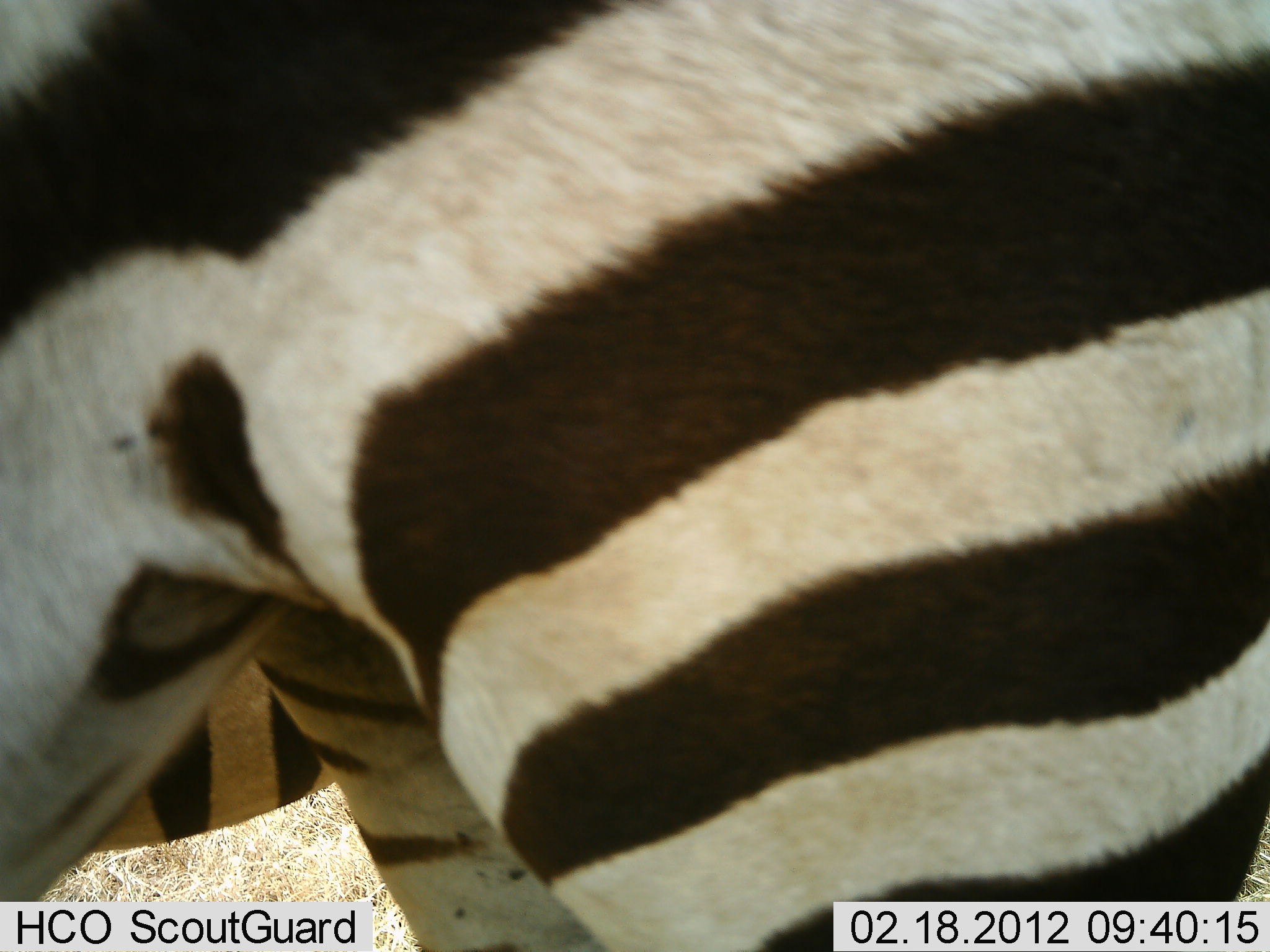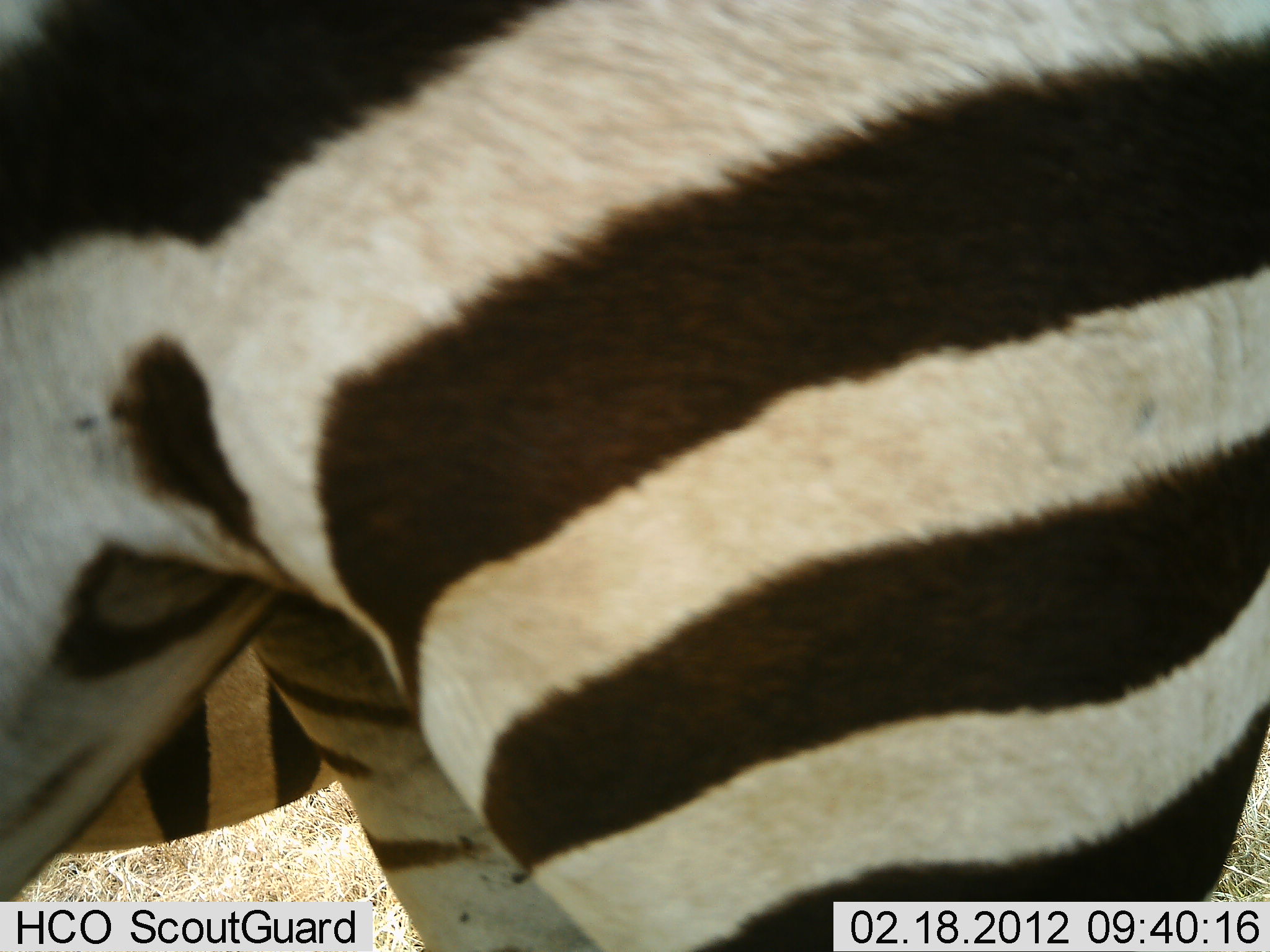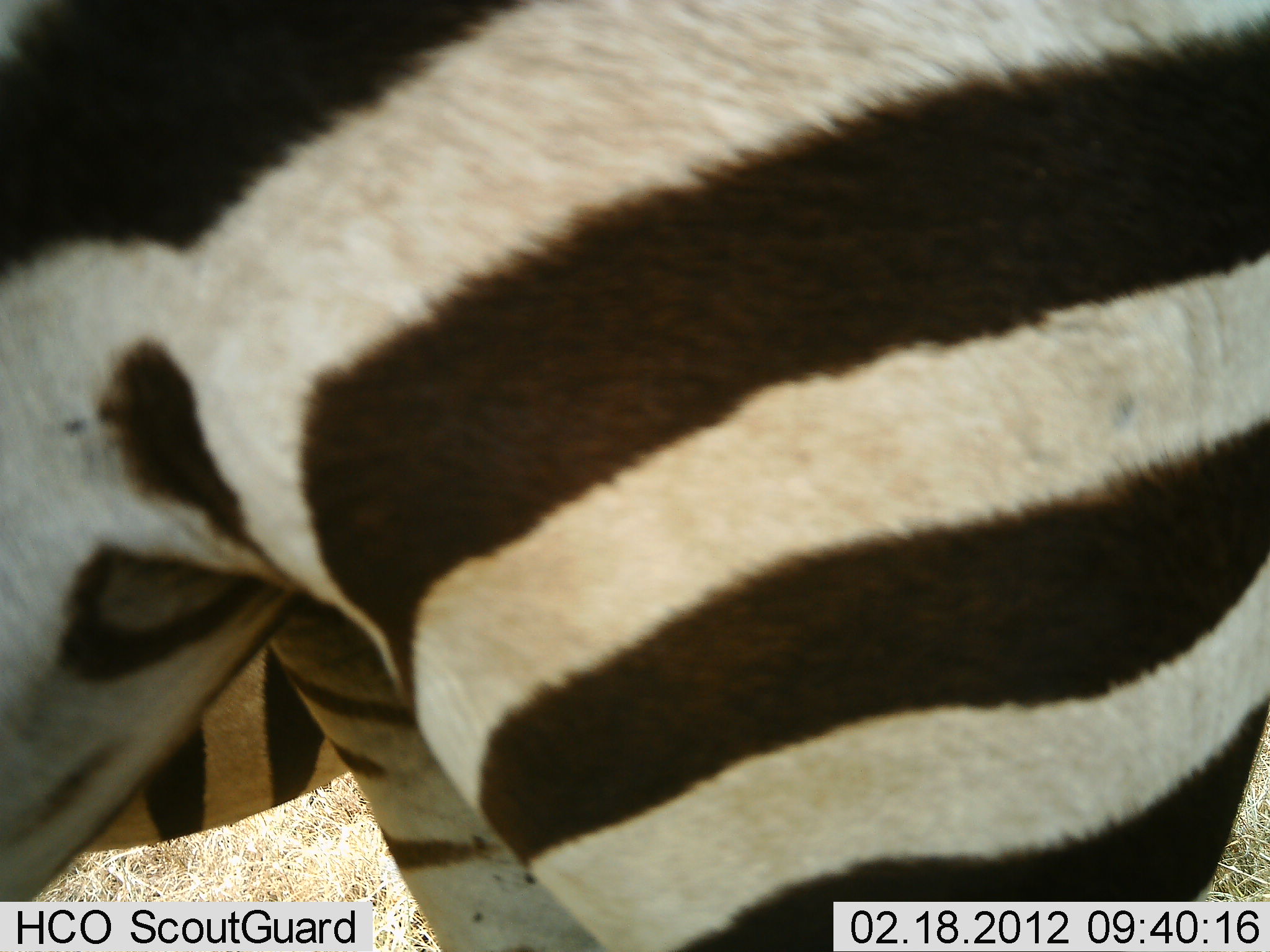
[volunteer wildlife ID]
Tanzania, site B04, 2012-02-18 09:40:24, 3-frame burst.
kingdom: Animalia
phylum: Chordata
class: Mammalia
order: Perissodactyla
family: Equidae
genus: Equus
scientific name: Equus quagga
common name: plains zebra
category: zebra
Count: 2.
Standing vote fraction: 83%.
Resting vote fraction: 0%.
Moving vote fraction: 11%.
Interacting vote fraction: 0%.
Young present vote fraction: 0%.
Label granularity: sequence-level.